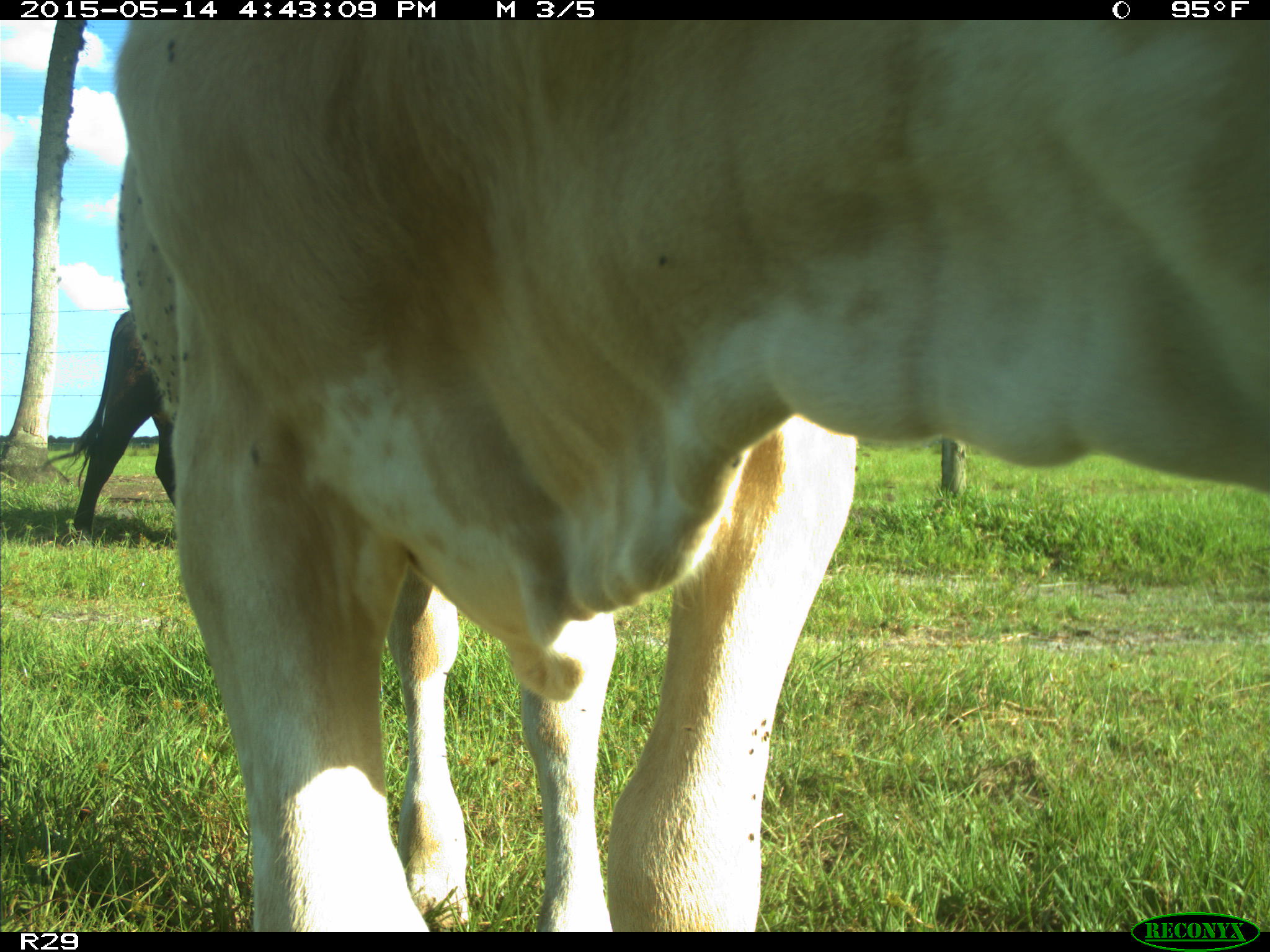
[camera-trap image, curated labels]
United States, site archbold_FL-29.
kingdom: Animalia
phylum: Chordata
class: Mammalia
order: Artiodactyla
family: Bovidae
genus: Bos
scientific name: Bos taurus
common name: domestic cow